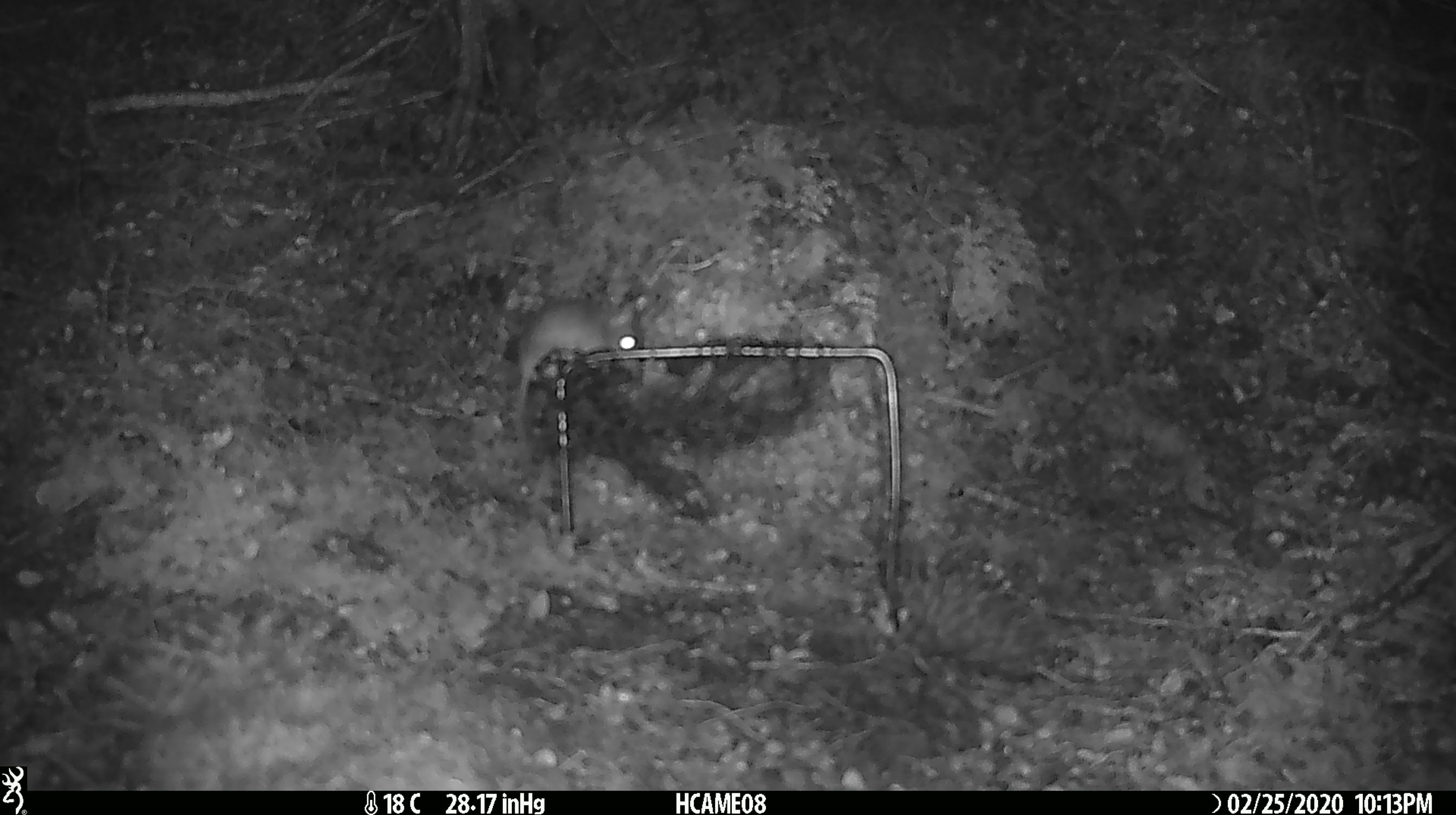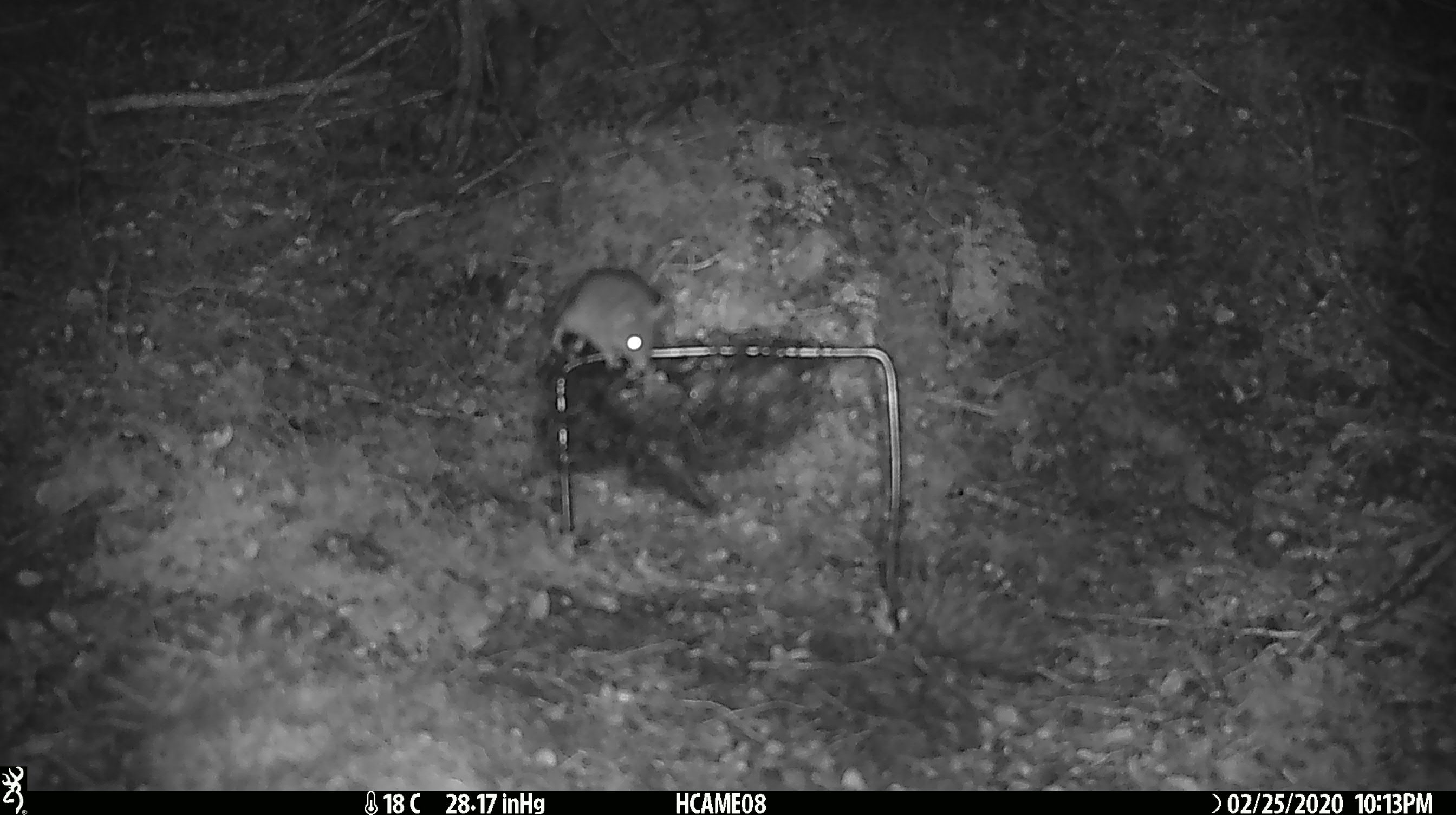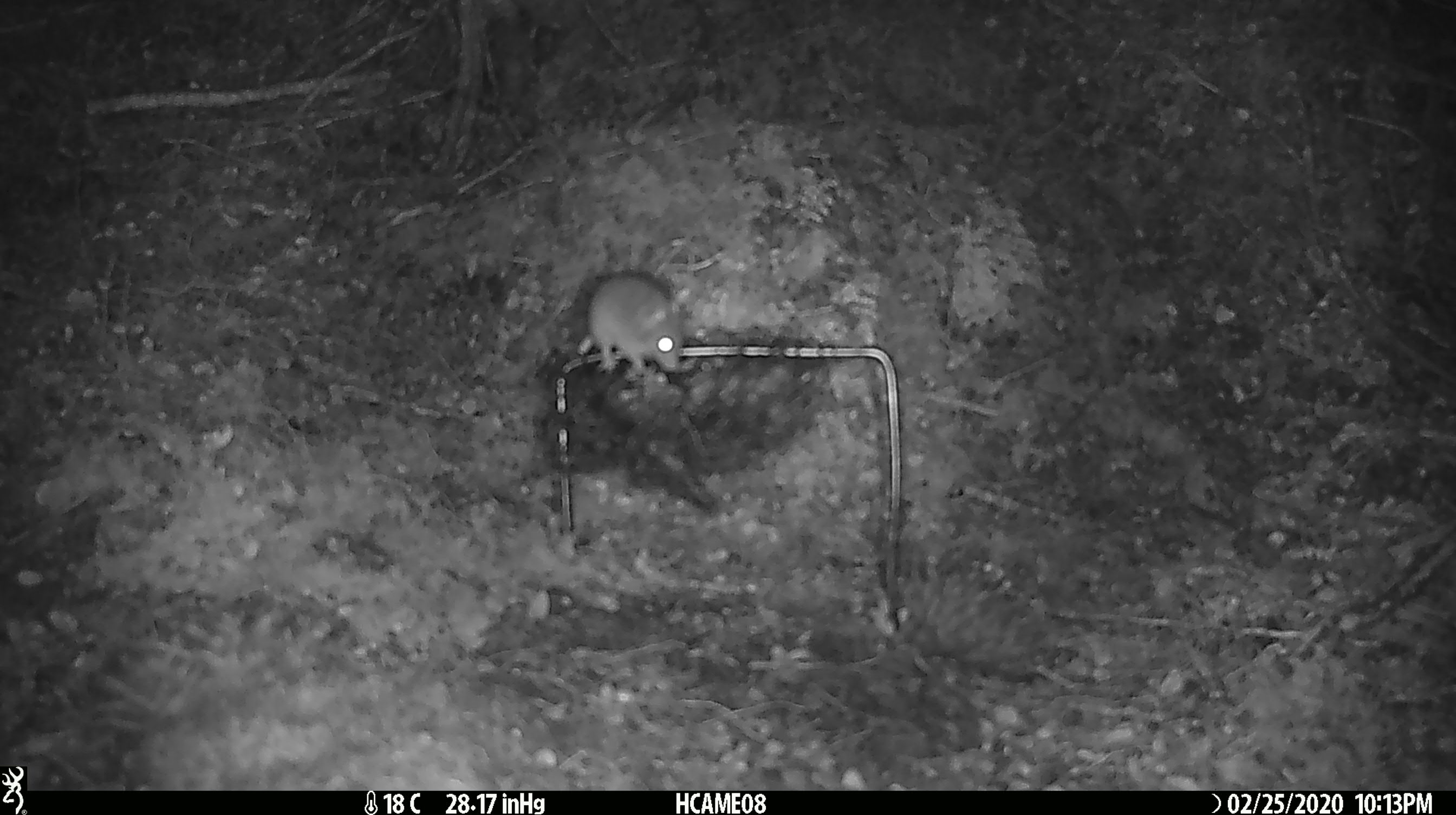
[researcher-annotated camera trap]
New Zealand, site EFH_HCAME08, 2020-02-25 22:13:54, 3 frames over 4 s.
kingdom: Animalia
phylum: Chordata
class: Mammalia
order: Rodentia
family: Muridae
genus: Mus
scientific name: Mus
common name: mouse